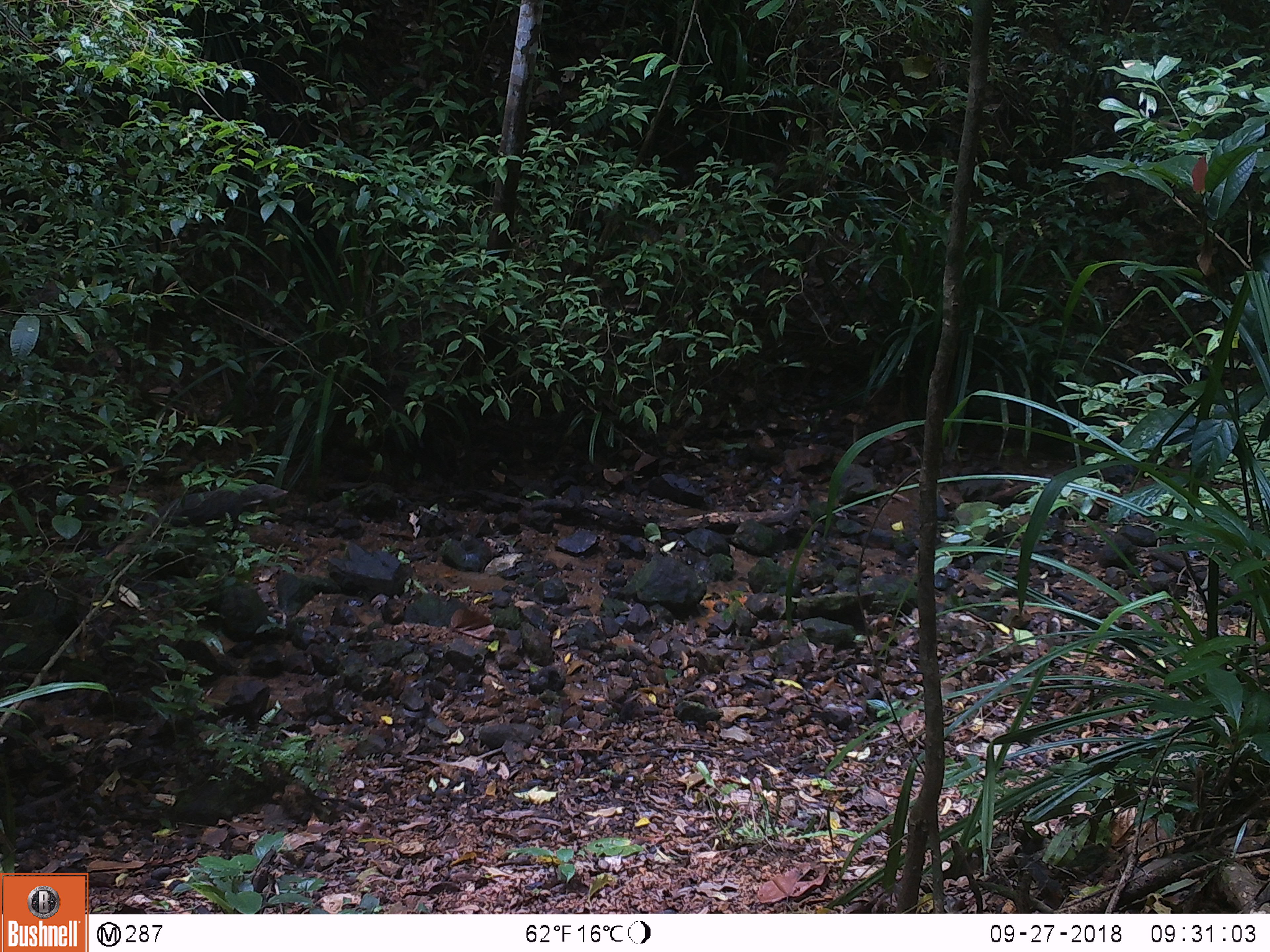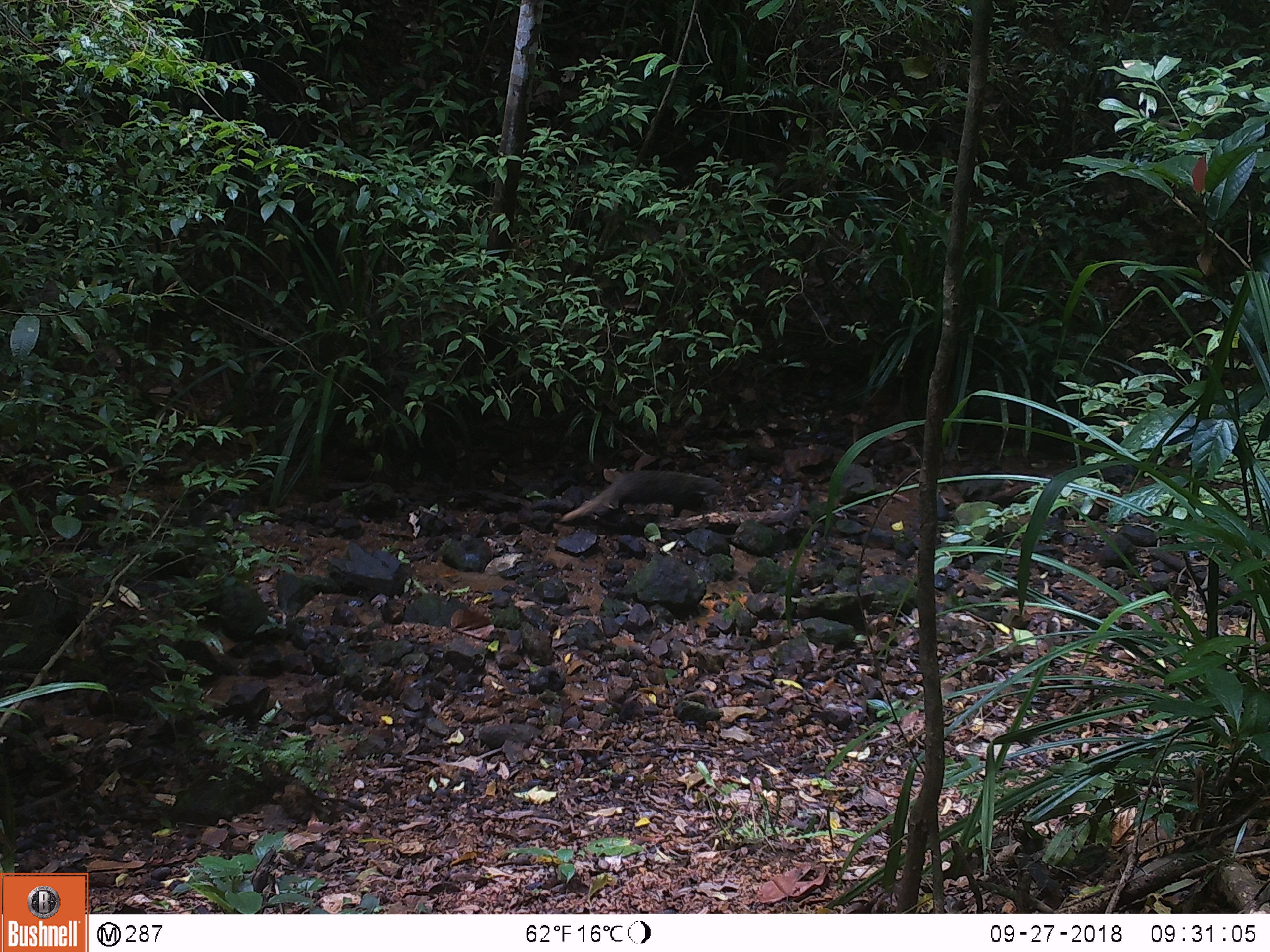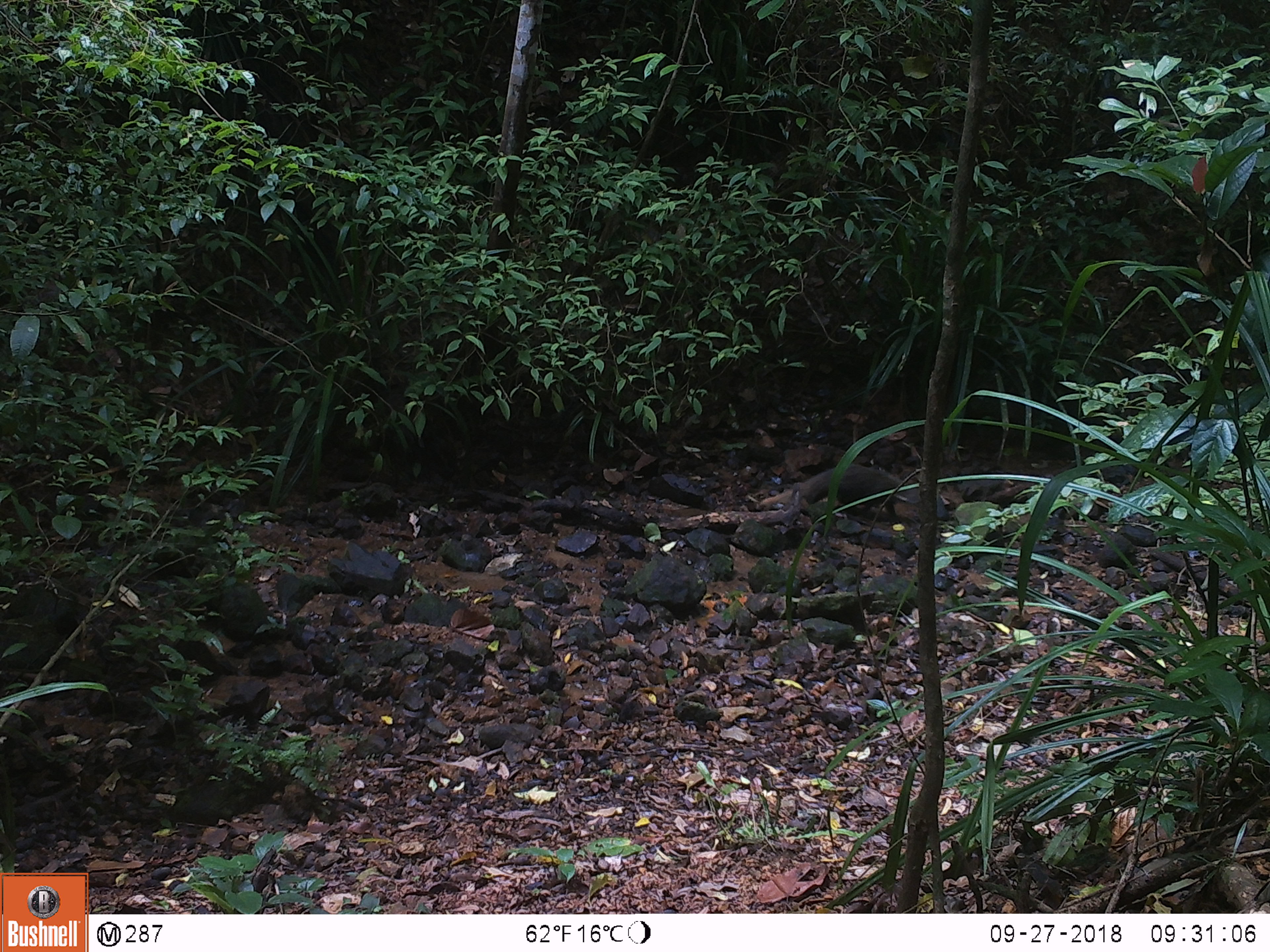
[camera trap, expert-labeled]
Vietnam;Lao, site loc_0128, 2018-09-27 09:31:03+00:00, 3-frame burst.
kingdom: Animalia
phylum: Chordata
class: Mammalia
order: Carnivora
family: Herpestidae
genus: Urva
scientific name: Urva urva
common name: crab-eating mongoose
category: crab eating mongoose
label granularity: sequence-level